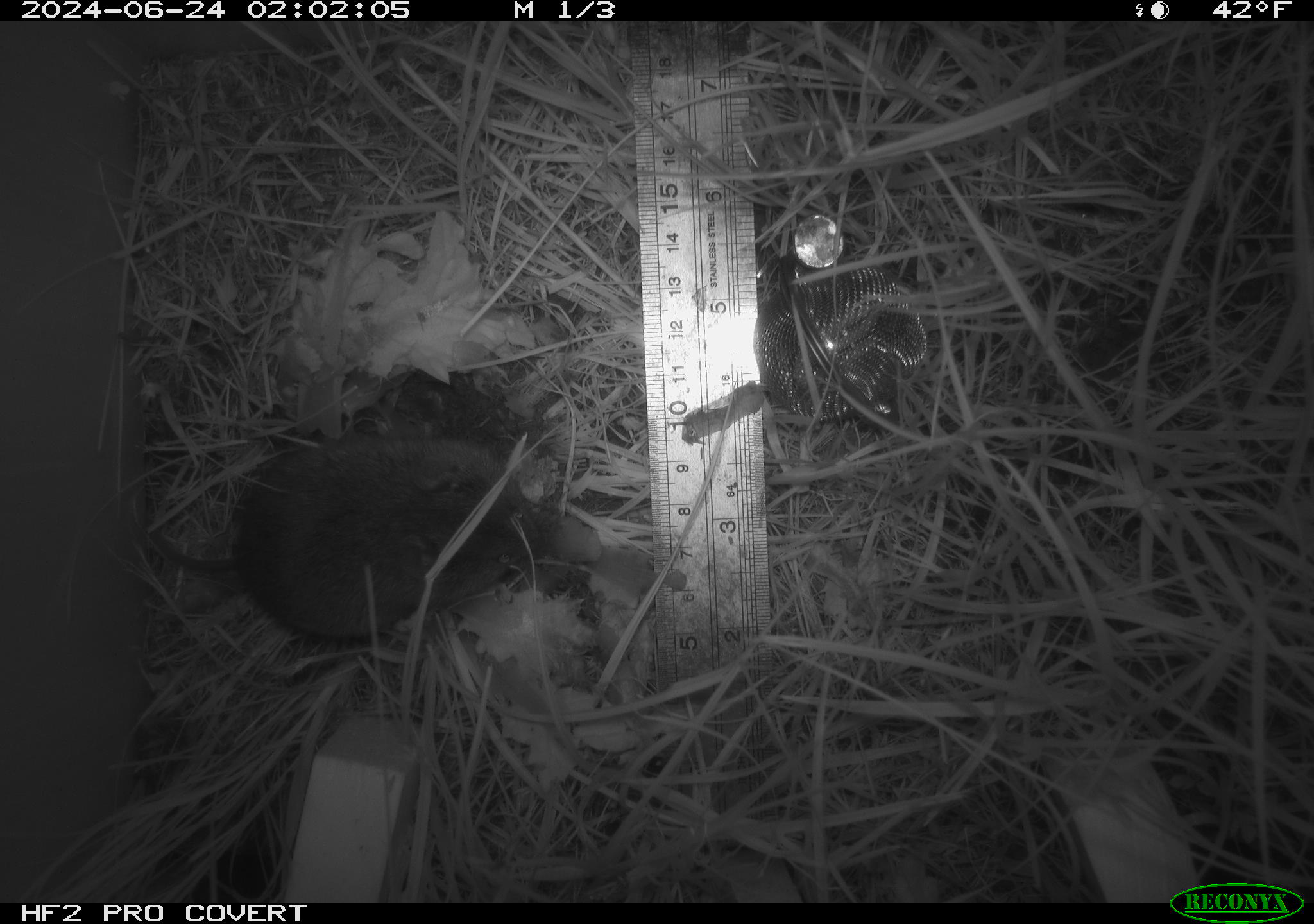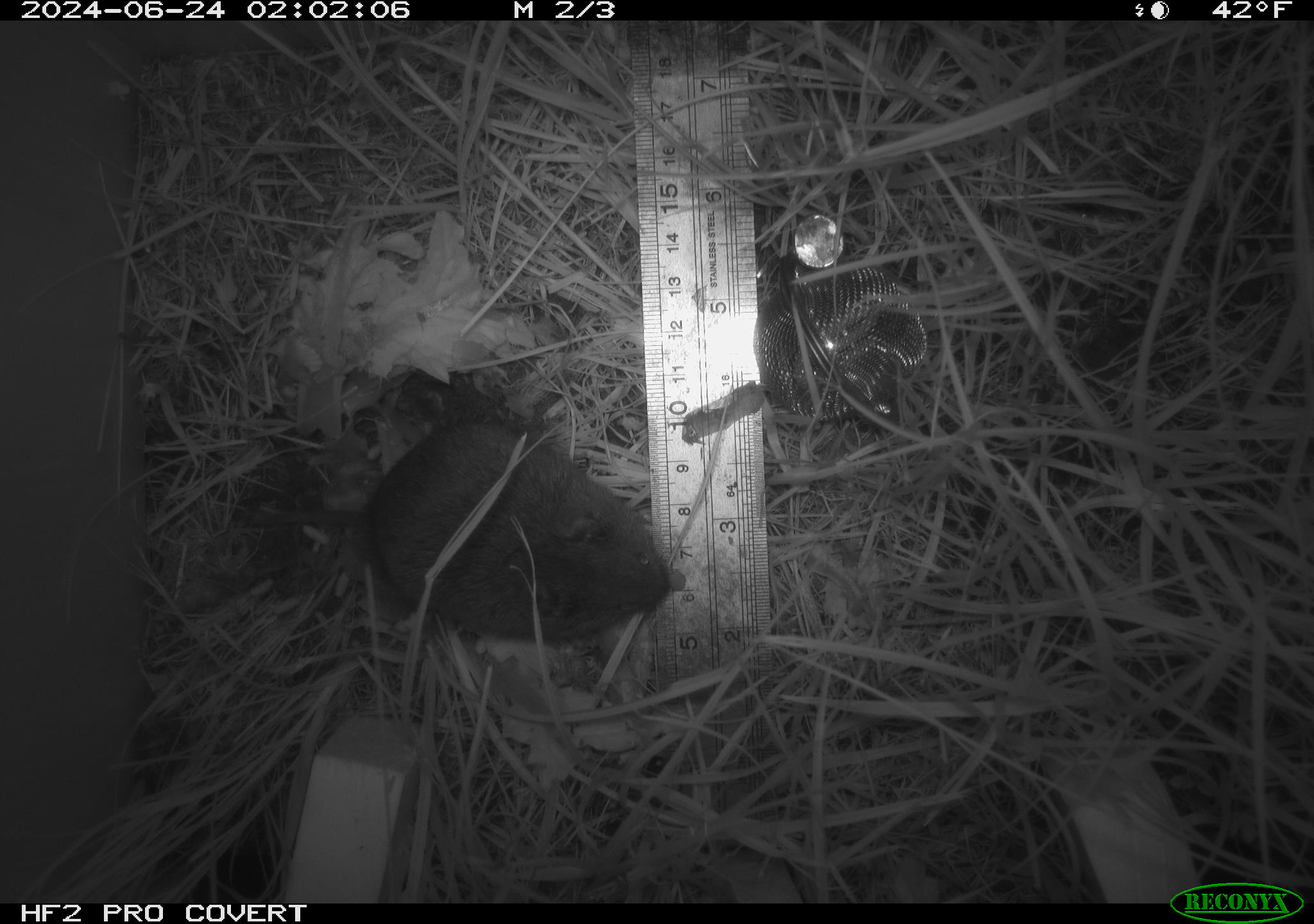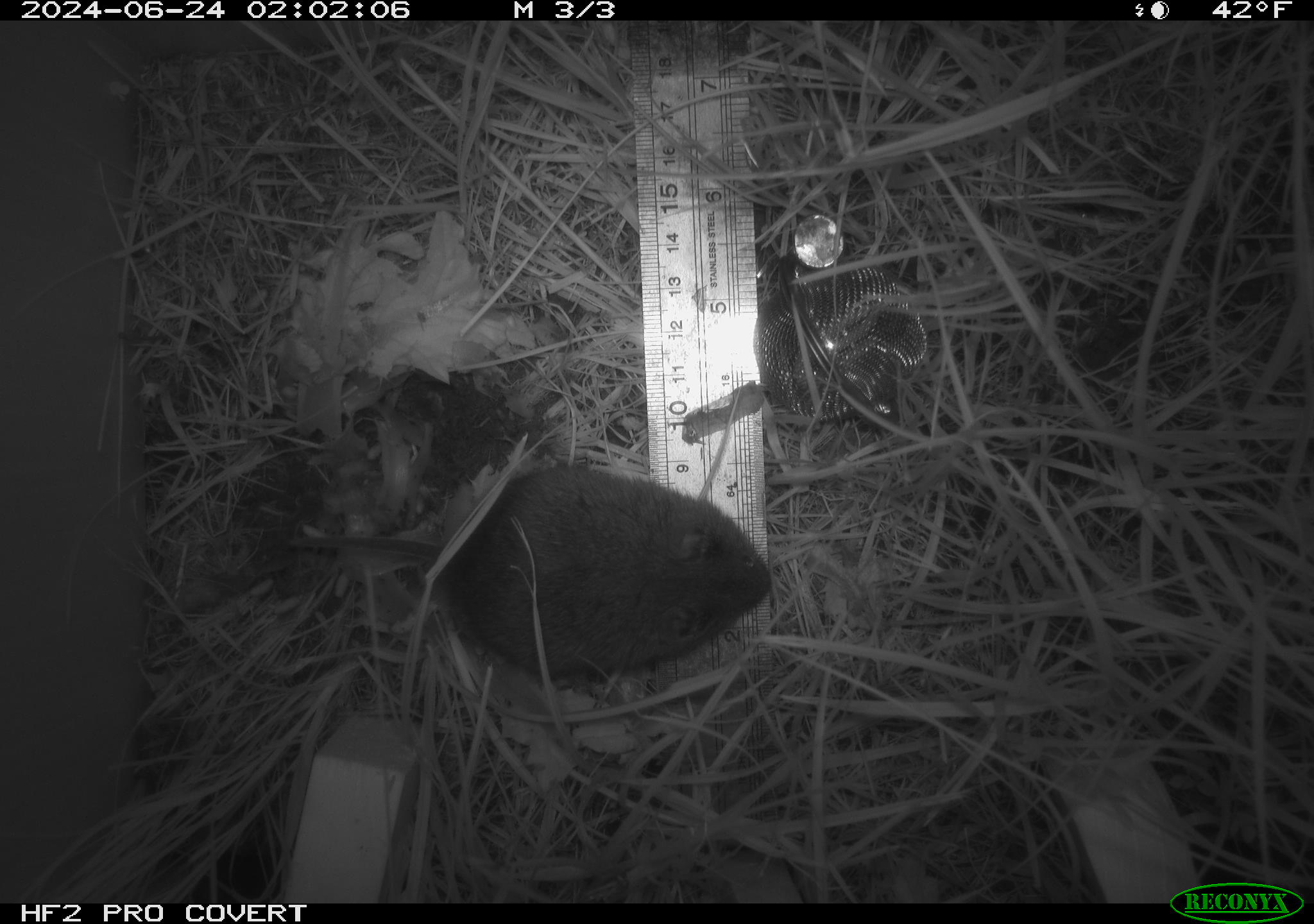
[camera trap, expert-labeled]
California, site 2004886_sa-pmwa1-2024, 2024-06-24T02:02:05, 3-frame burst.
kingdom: Animalia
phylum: Chordata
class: Mammalia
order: Rodentia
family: Cricetidae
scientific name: Arvicolinae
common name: voles, lemmings, and muskrats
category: arvicolinae subfamily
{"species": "arvicolinae subfamily (voles, lemmings, and muskrats) (Arvicolinae)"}